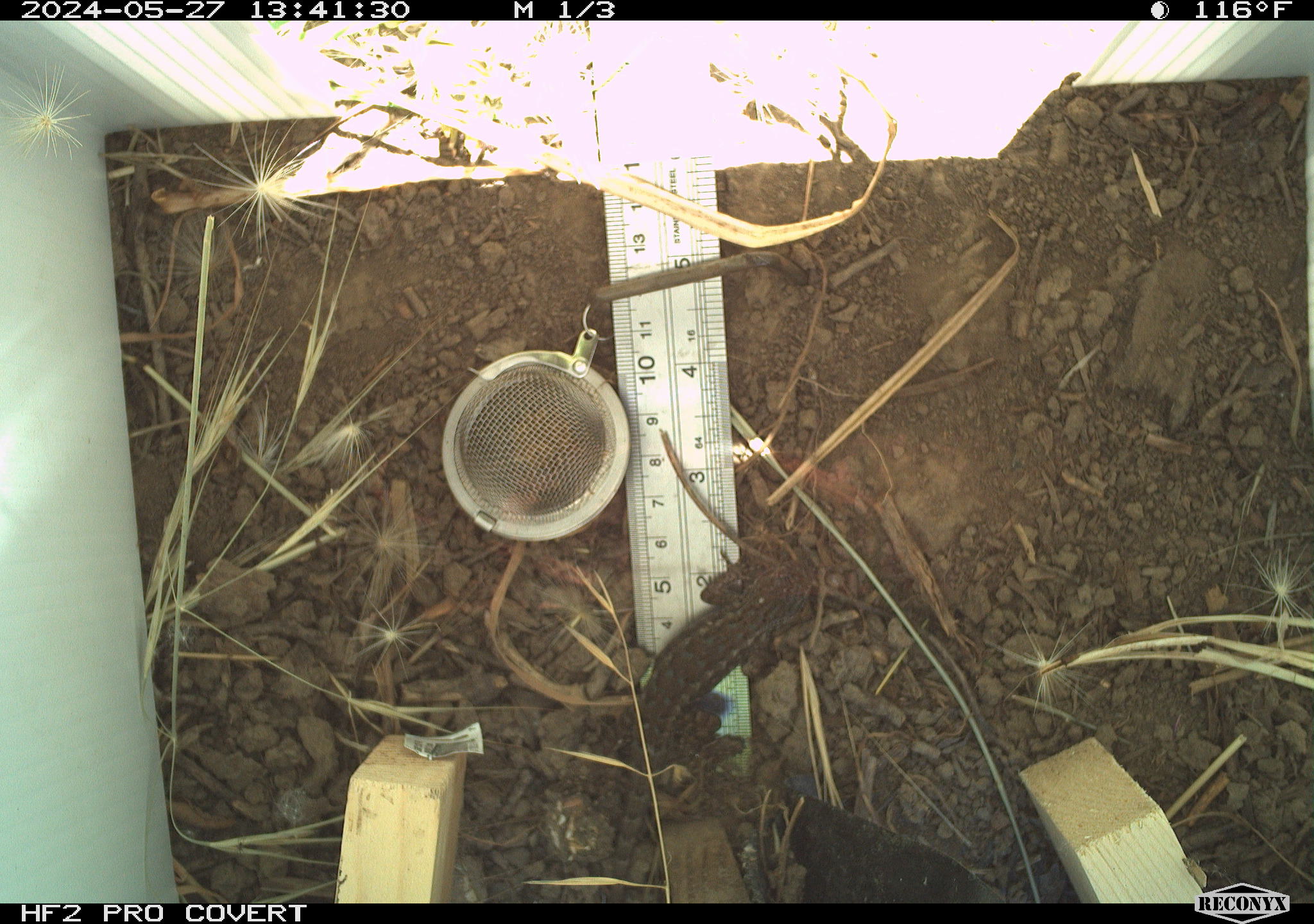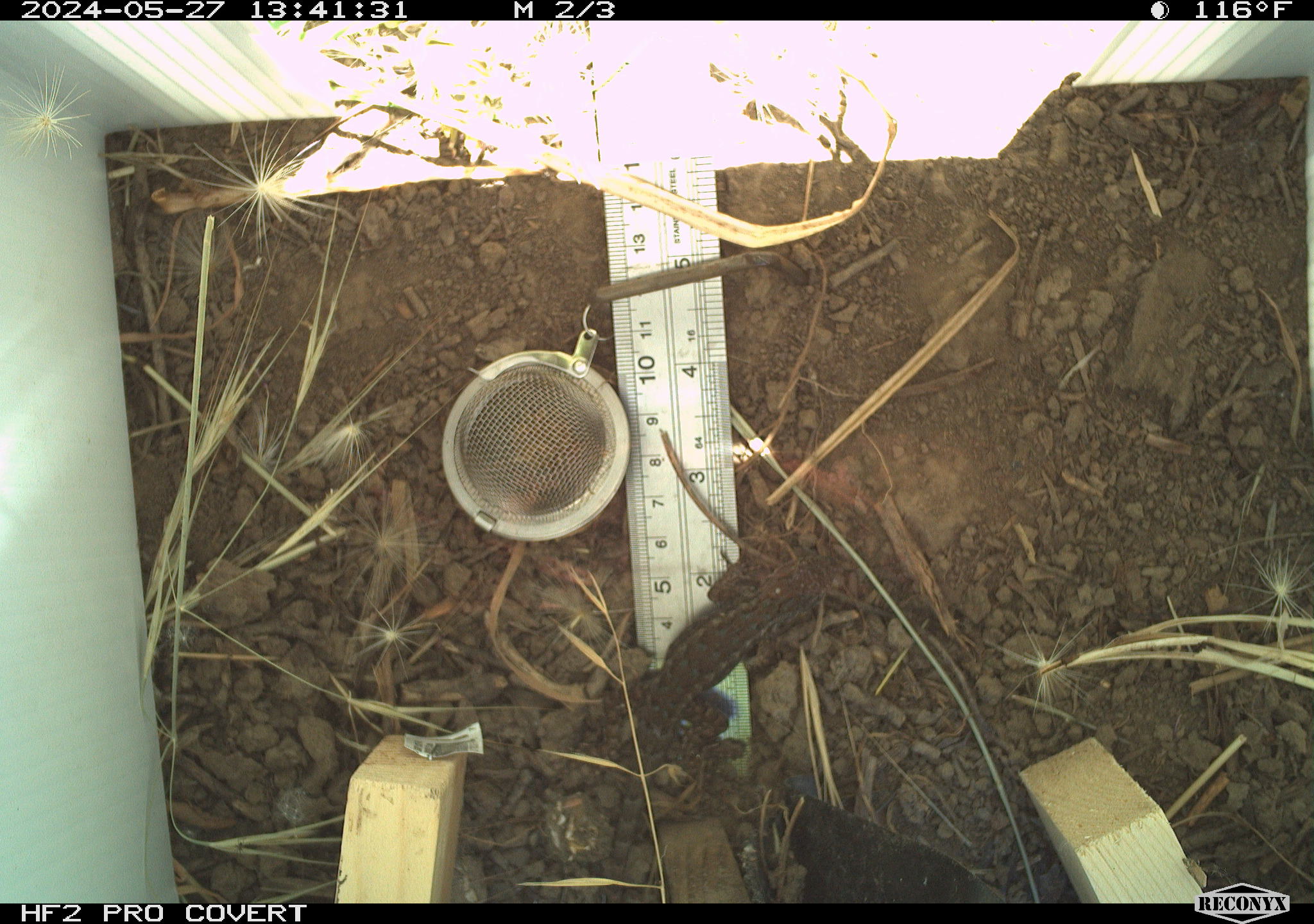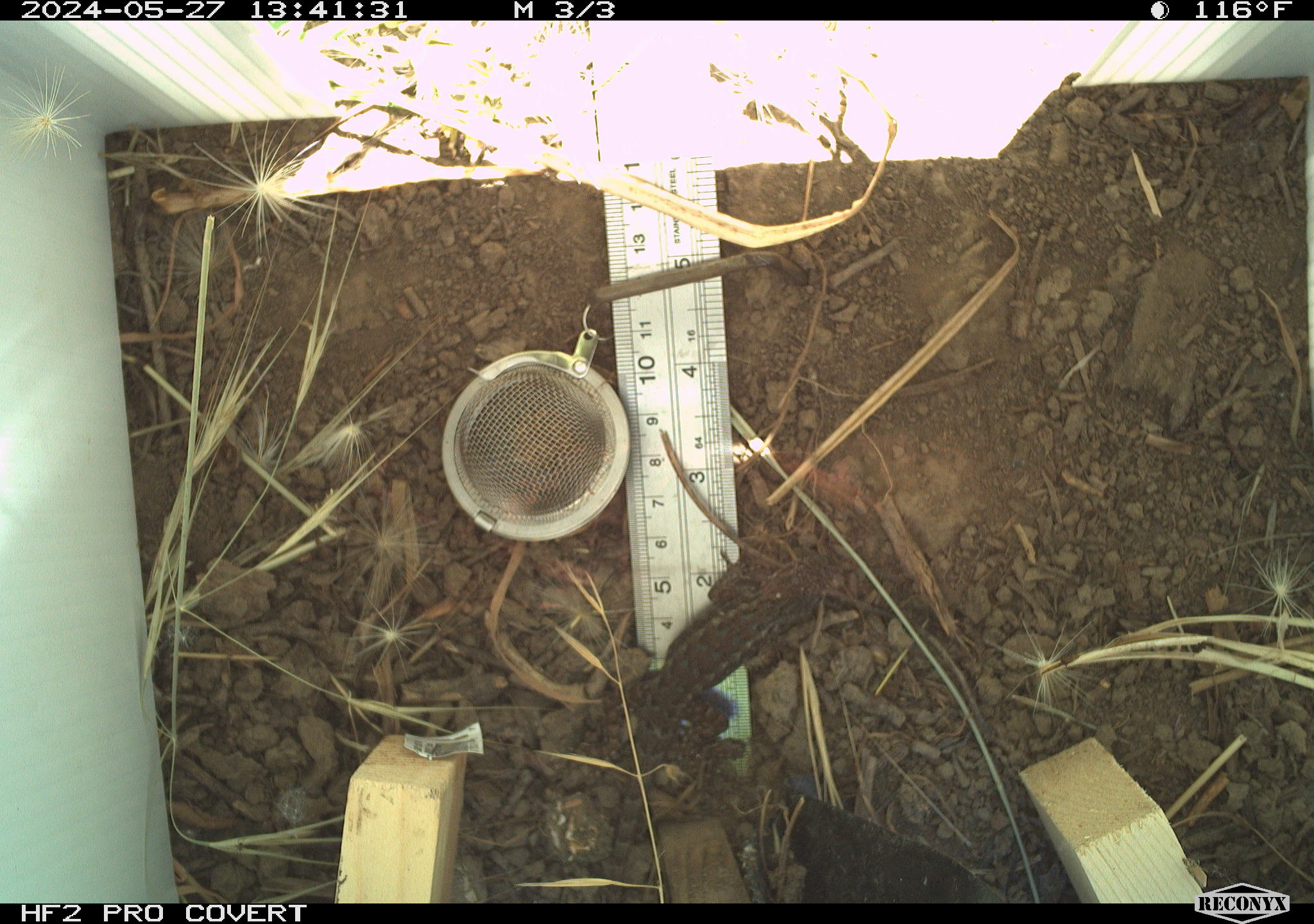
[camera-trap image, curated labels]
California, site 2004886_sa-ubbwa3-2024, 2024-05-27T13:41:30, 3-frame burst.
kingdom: Animalia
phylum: Chordata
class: Reptilia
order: Squamata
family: Phrynosomatidae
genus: Sceloporus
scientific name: Sceloporus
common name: spiny lizards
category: sceloporus species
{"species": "sceloporus species (spiny lizards) (Sceloporus)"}